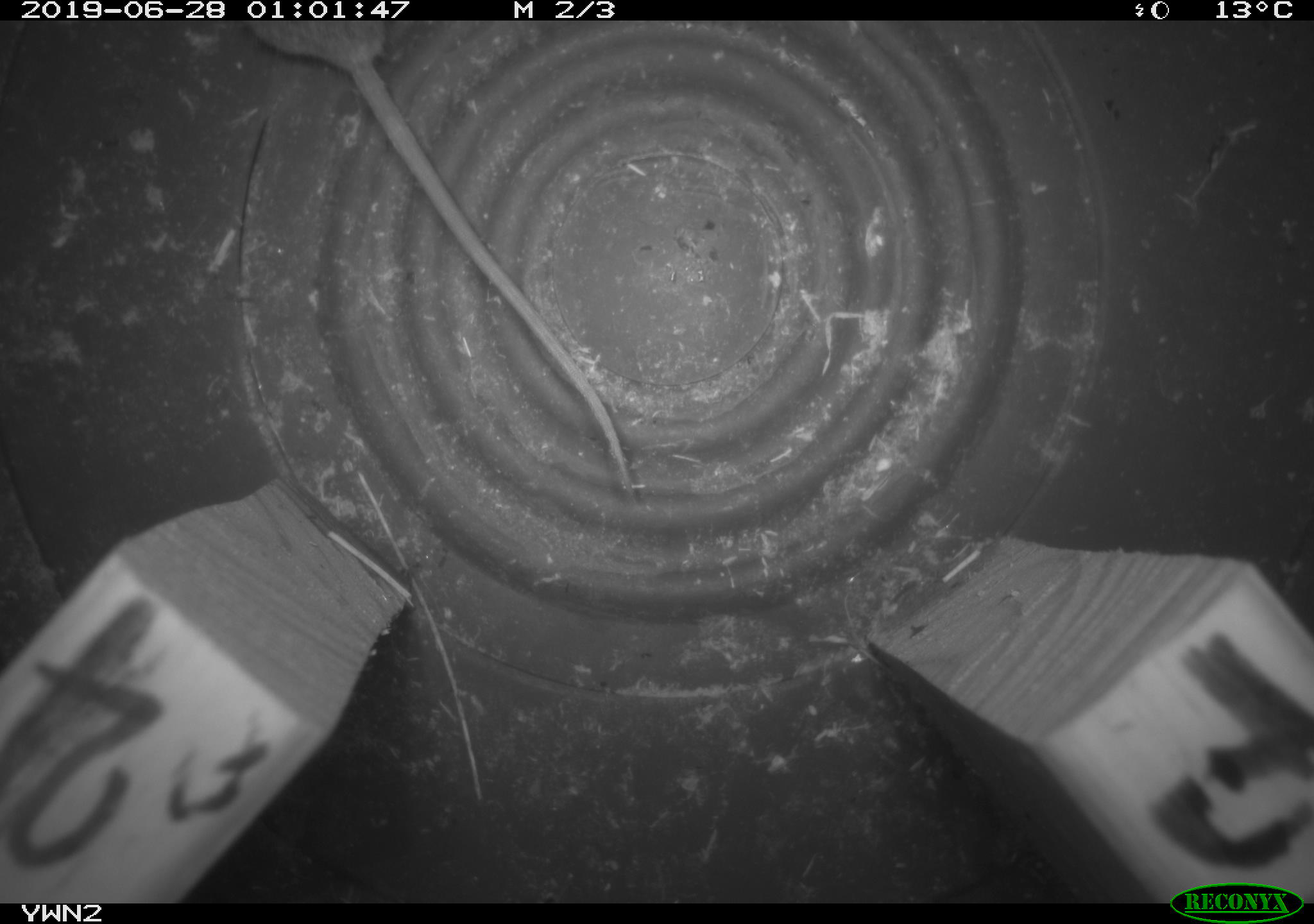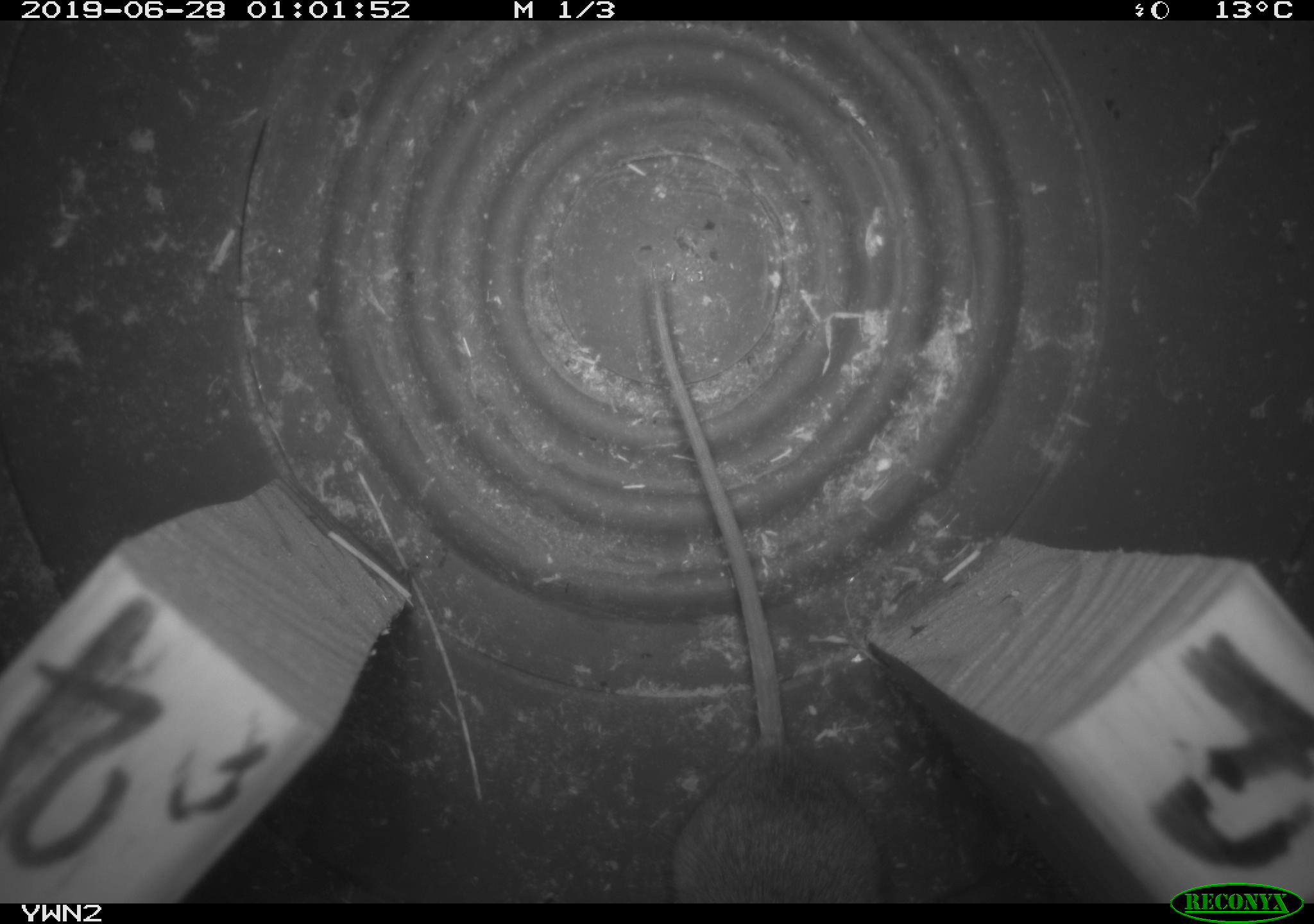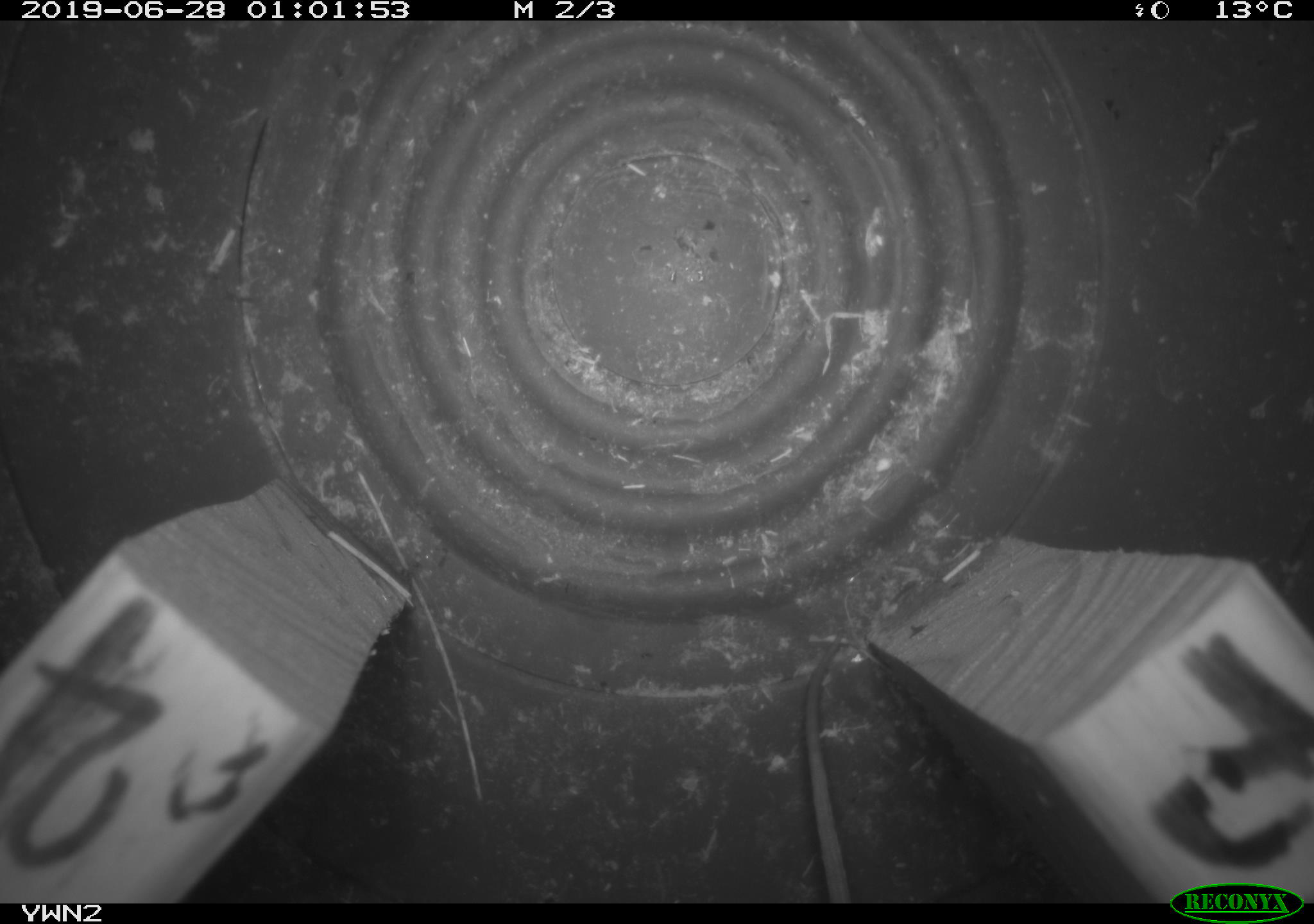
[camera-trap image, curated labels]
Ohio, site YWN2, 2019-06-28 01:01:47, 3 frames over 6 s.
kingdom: Animalia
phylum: Chordata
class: Mammalia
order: Rodentia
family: Cricetidae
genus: Peromyscus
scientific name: Peromyscus leucopus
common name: white-footed mouse